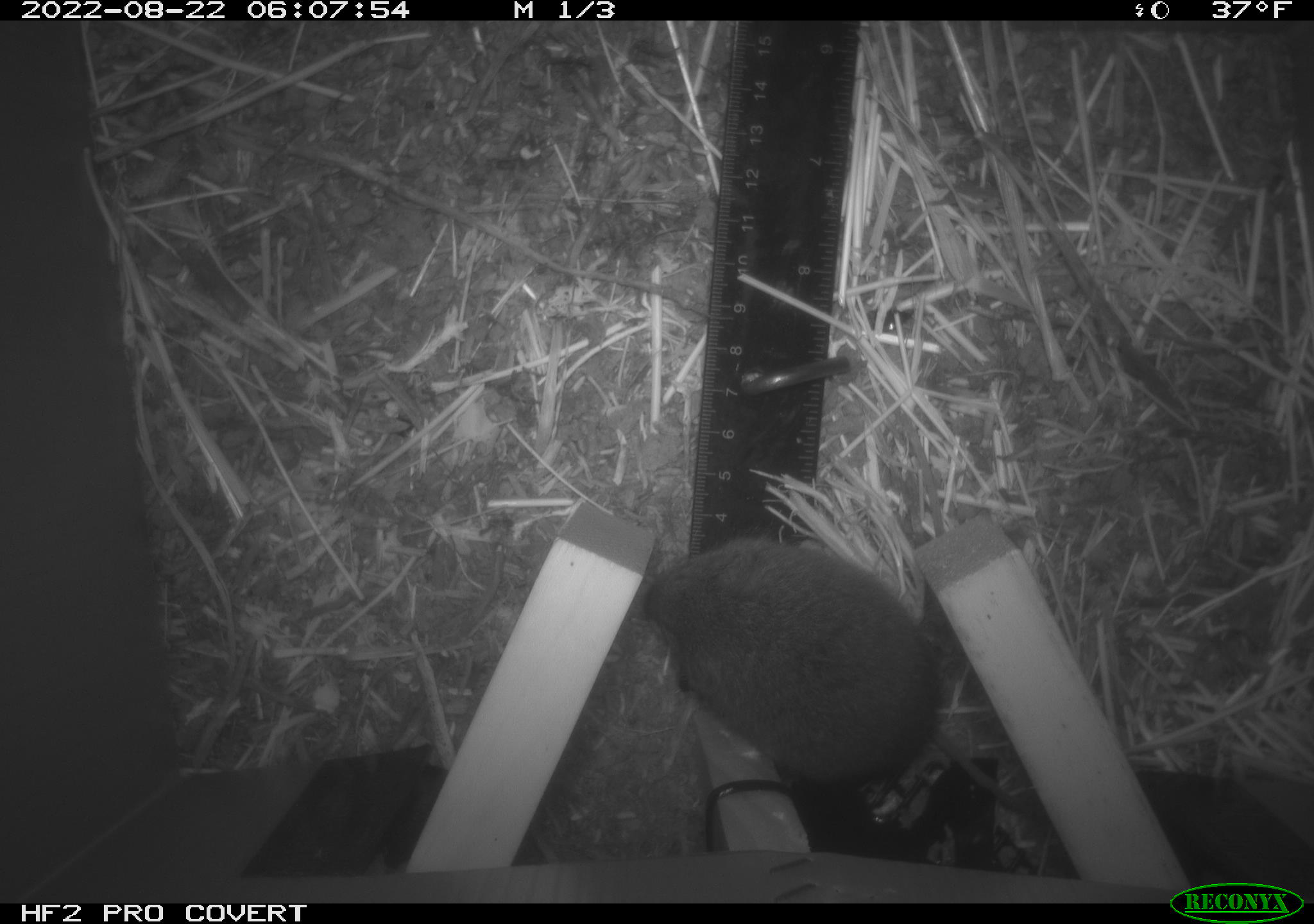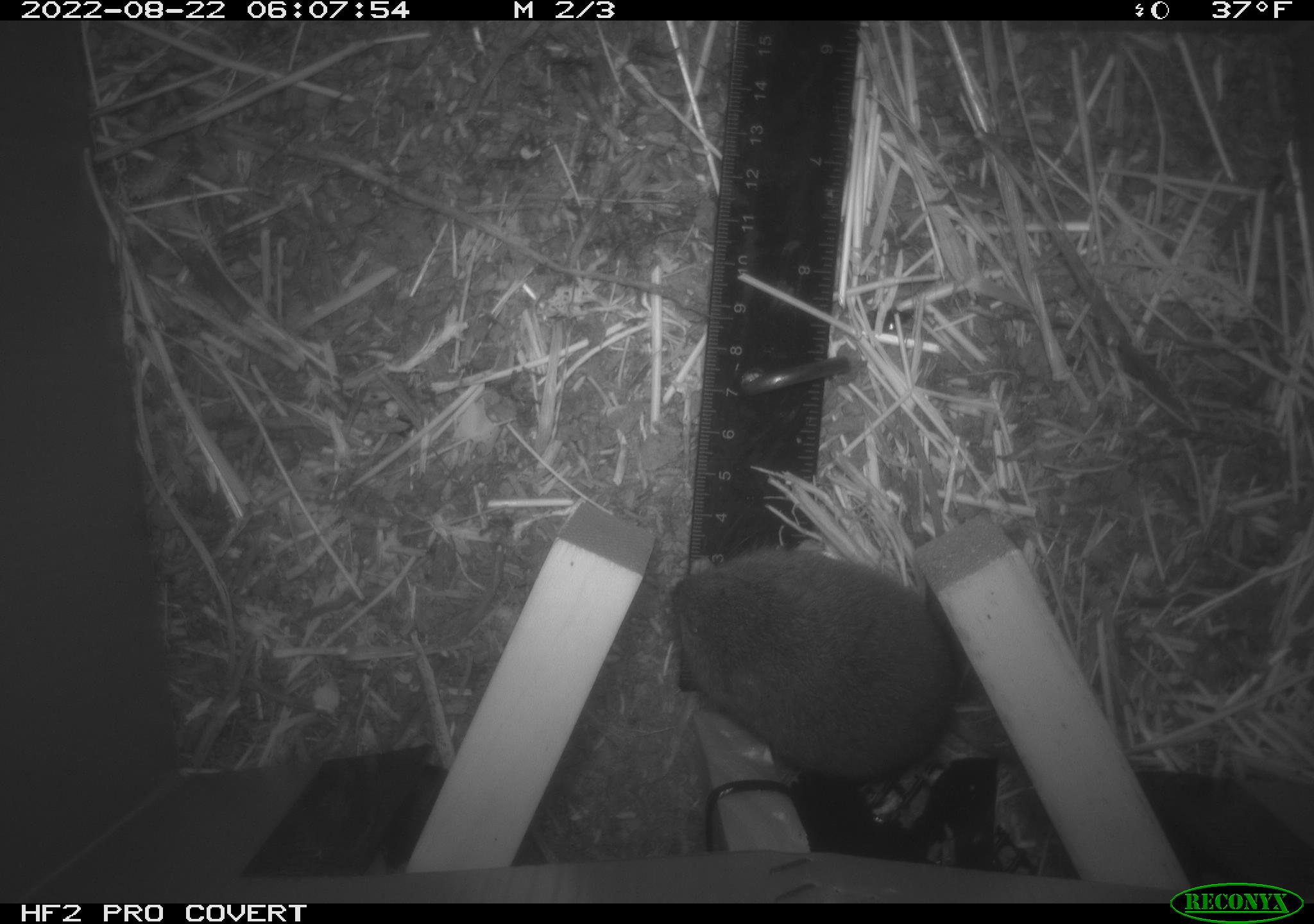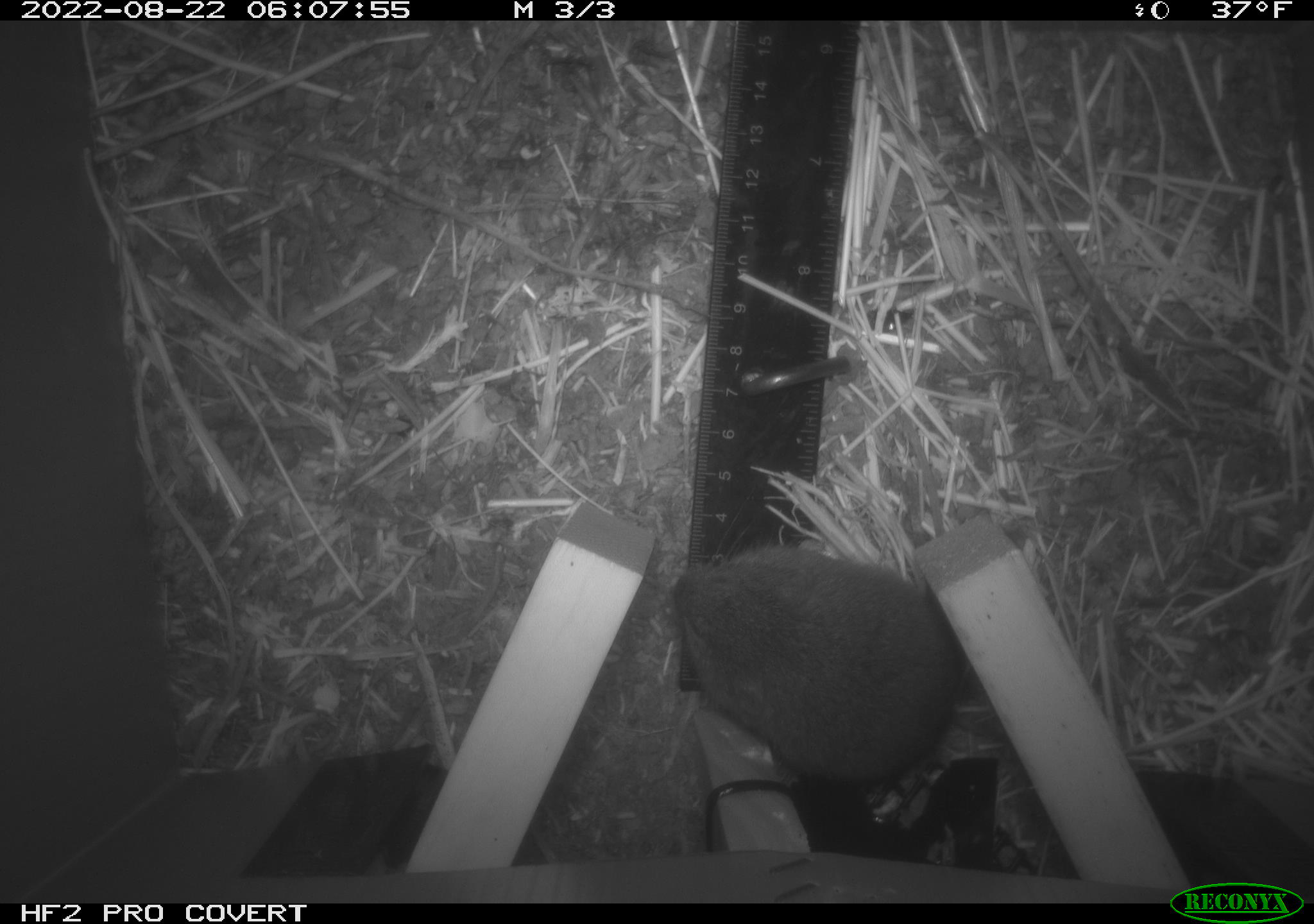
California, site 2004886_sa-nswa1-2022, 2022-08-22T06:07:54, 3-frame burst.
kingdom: Animalia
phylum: Chordata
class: Mammalia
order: Rodentia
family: Cricetidae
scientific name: Cricetidae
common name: hamsters, voles, lemmings, and allies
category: cricetidae family